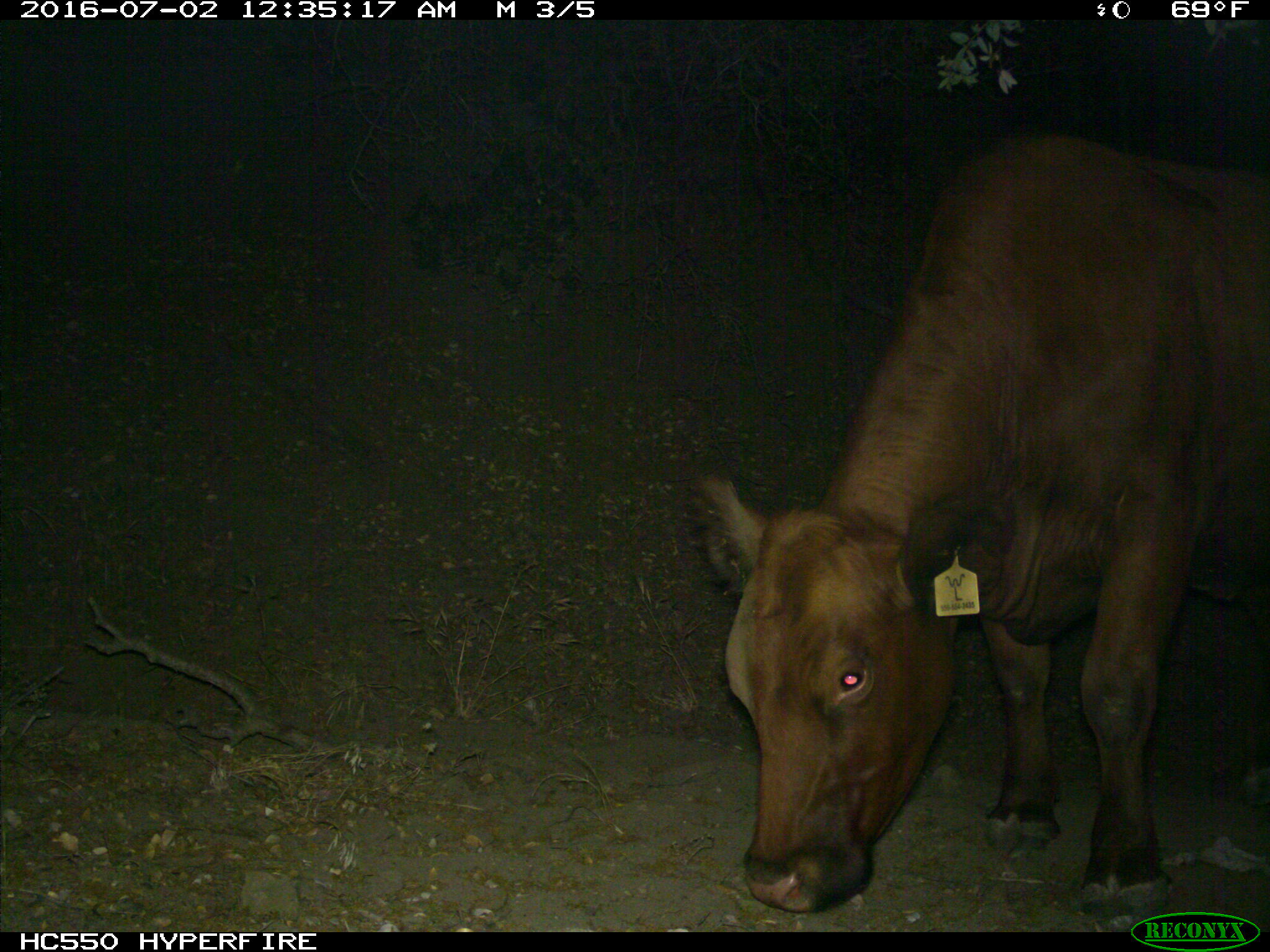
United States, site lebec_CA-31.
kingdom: Animalia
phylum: Chordata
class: Mammalia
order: Artiodactyla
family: Bovidae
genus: Bos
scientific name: Bos taurus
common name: domestic cow